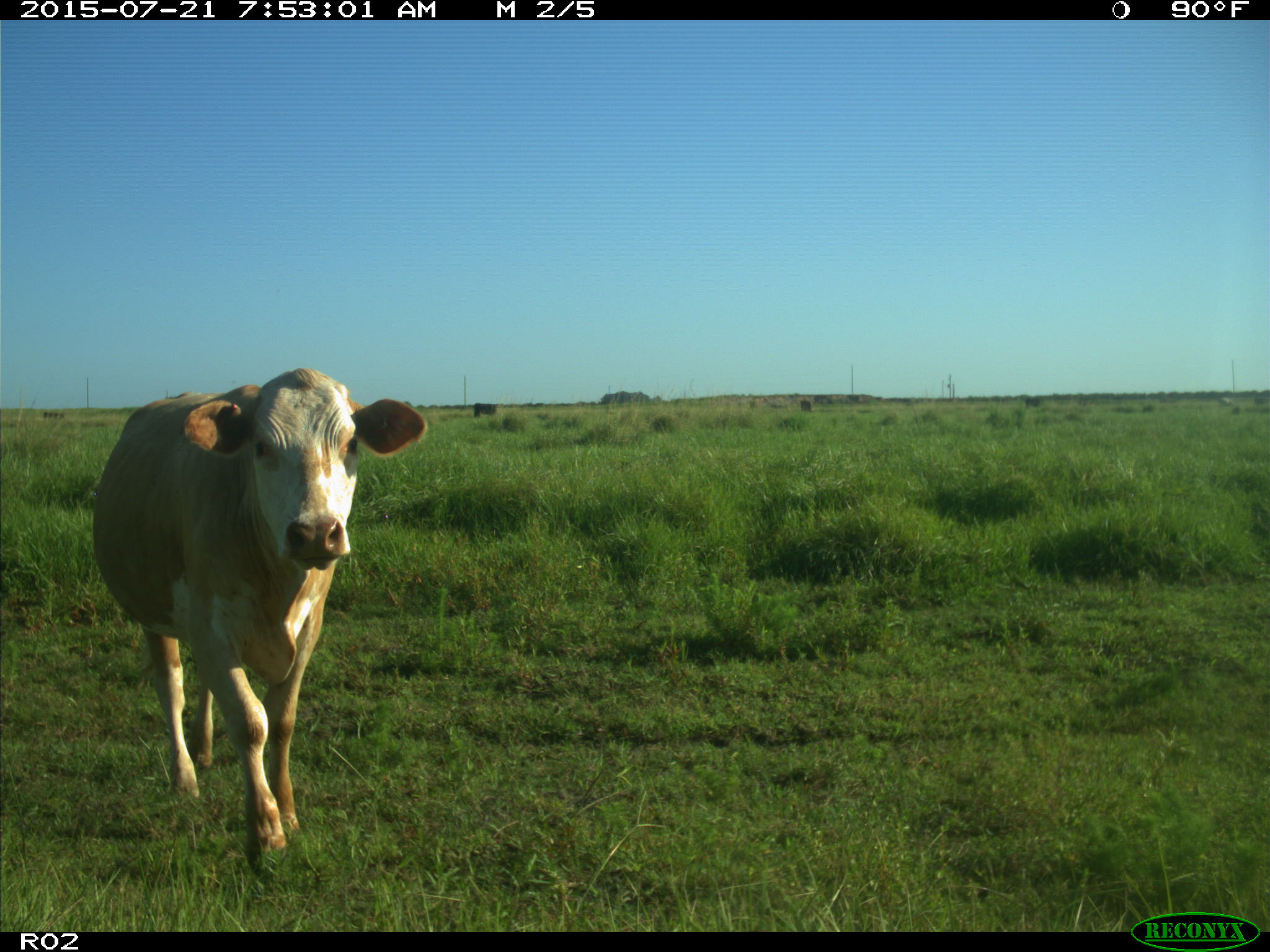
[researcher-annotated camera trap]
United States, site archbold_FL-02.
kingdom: Animalia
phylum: Chordata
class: Mammalia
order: Artiodactyla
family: Bovidae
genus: Bos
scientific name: Bos taurus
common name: domestic cow